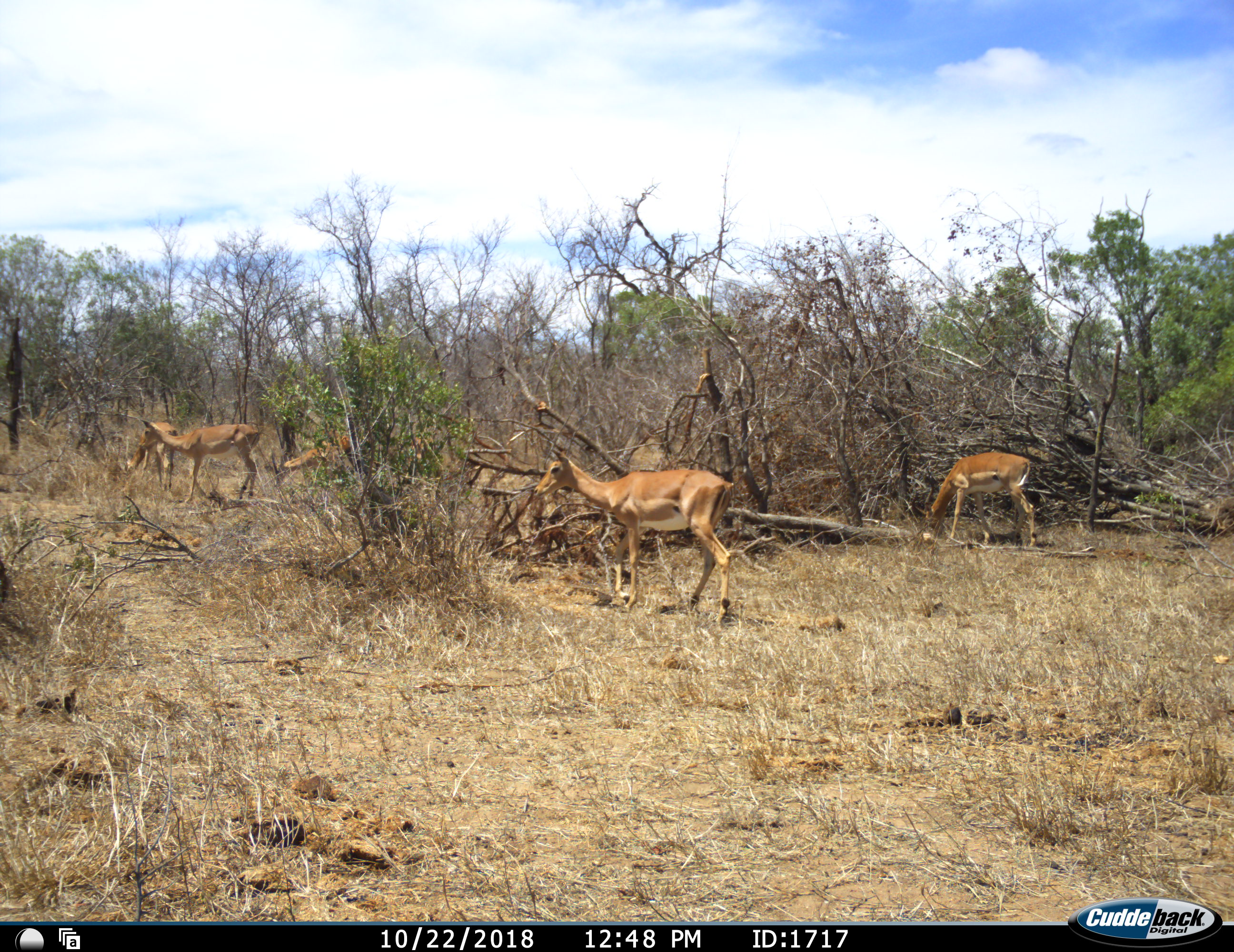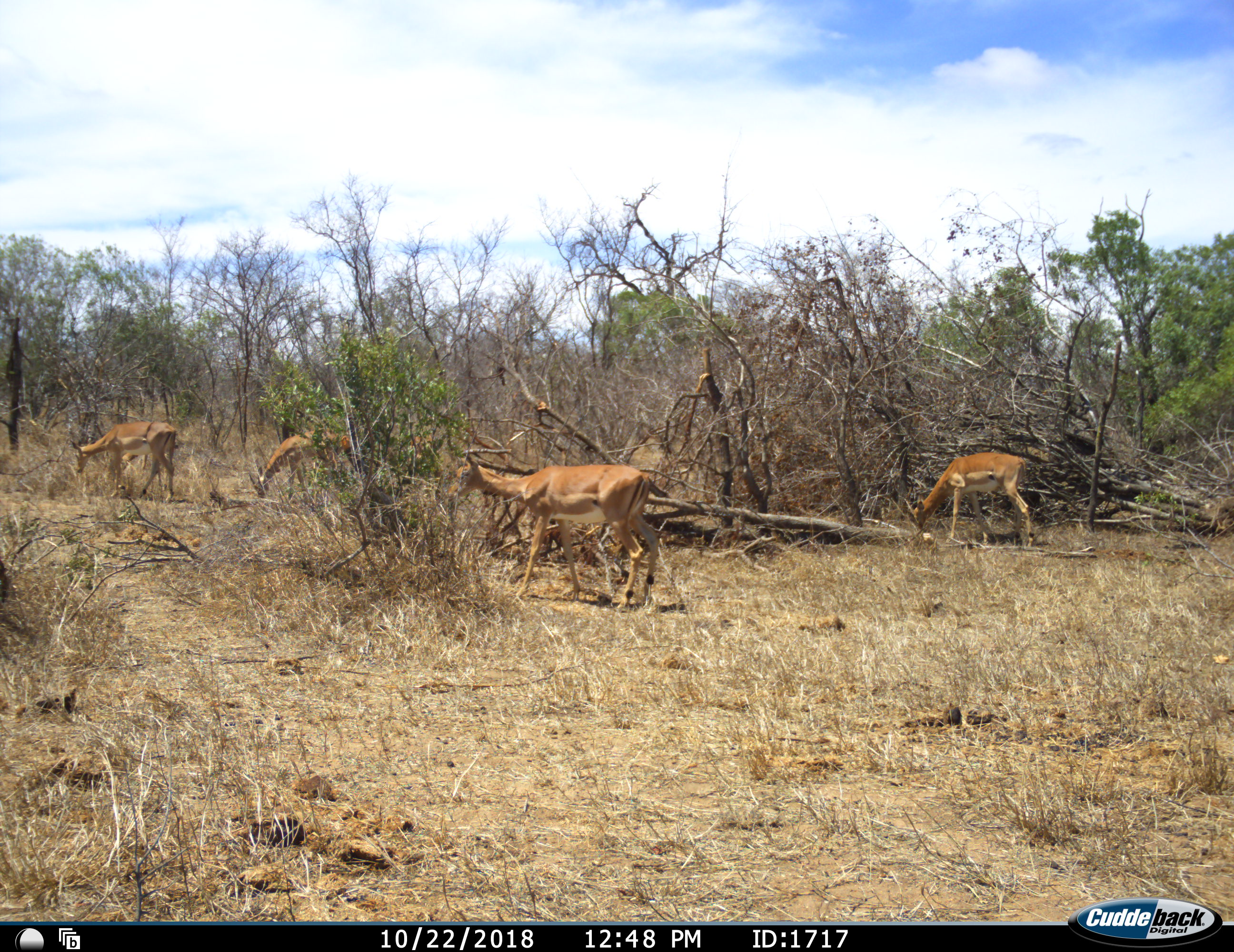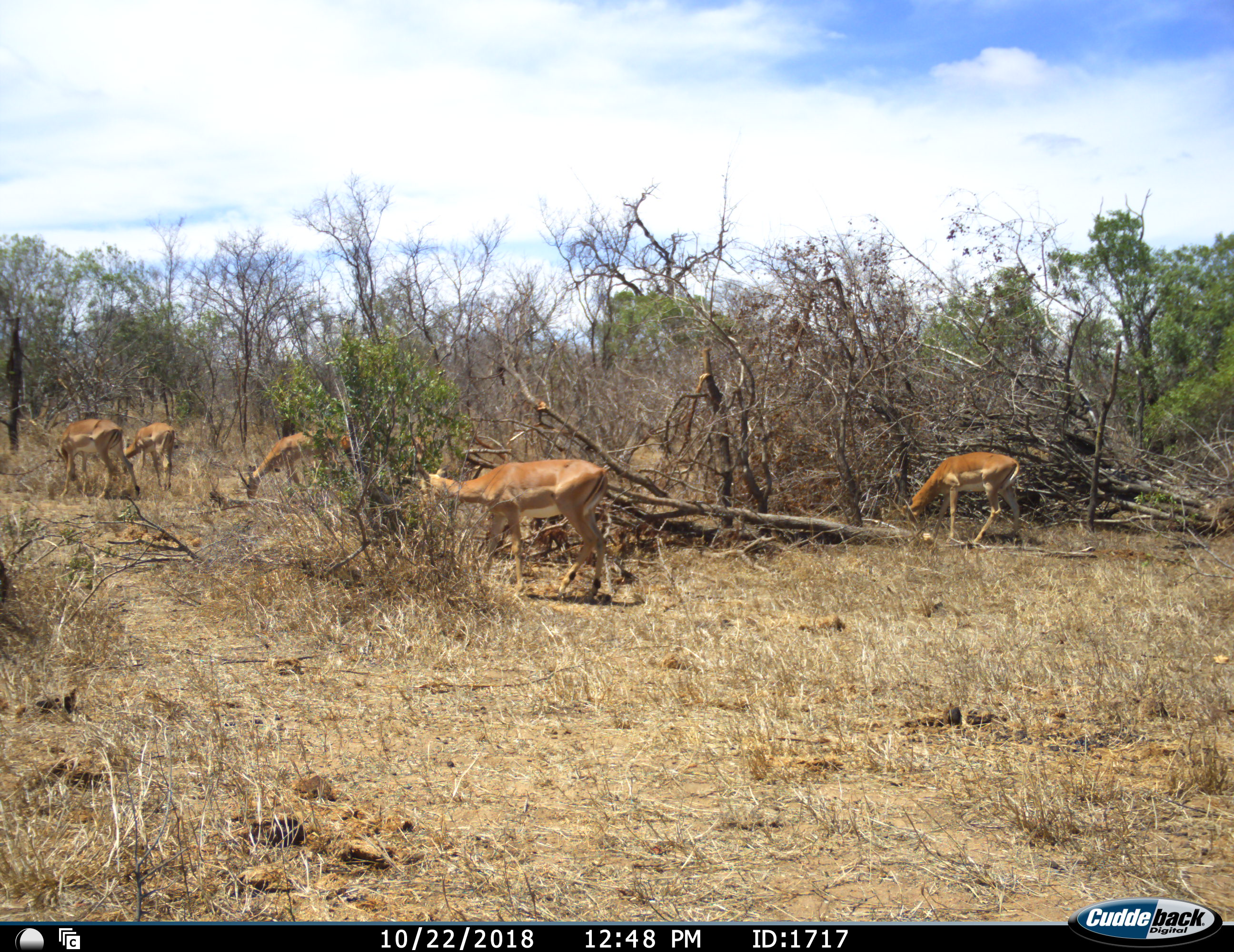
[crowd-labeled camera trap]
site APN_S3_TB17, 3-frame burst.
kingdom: Animalia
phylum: Chordata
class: Mammalia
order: Artiodactyla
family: Bovidae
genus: Aepyceros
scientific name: Aepyceros melampus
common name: impala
Impala (Aepyceros melampus), count 5. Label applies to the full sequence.